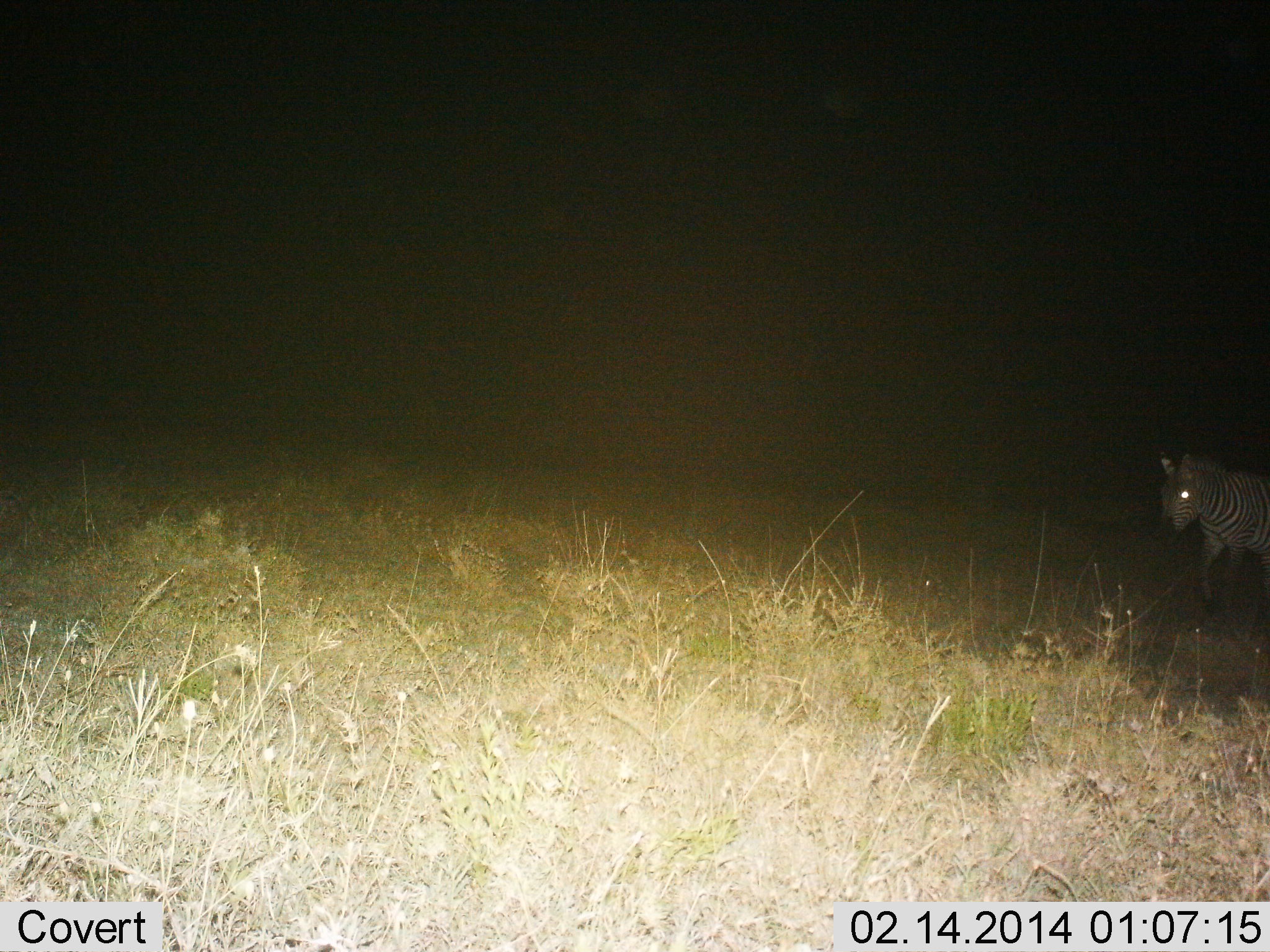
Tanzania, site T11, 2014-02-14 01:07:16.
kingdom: Animalia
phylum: Chordata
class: Mammalia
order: Perissodactyla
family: Equidae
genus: Equus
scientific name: Equus quagga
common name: plains zebra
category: zebra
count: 1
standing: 22%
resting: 0%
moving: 78%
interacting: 0%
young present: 0%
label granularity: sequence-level